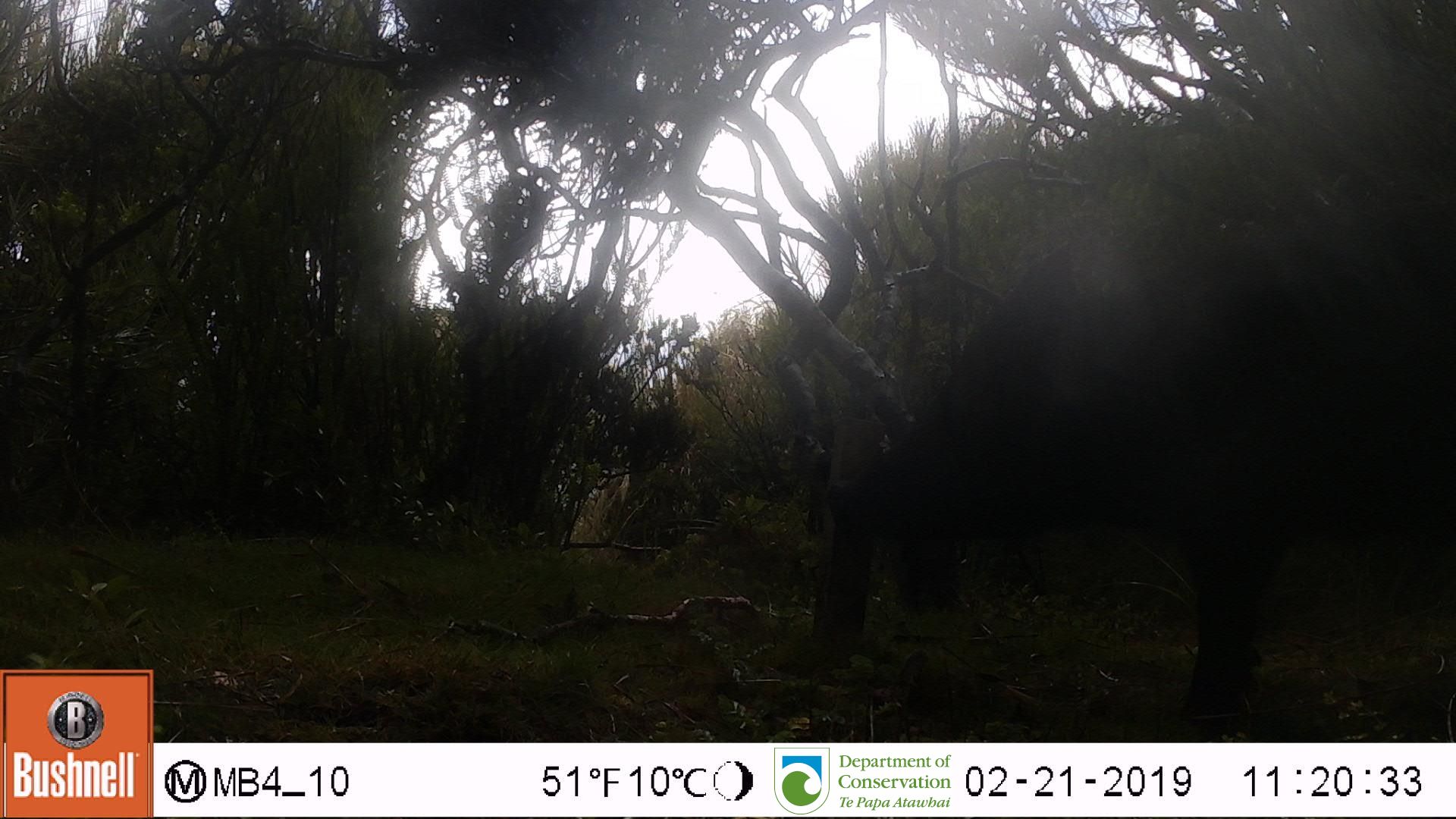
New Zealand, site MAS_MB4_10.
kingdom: Animalia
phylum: Chordata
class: Mammalia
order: Artiodactyla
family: Suidae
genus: Sus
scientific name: Sus scrofa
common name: pig